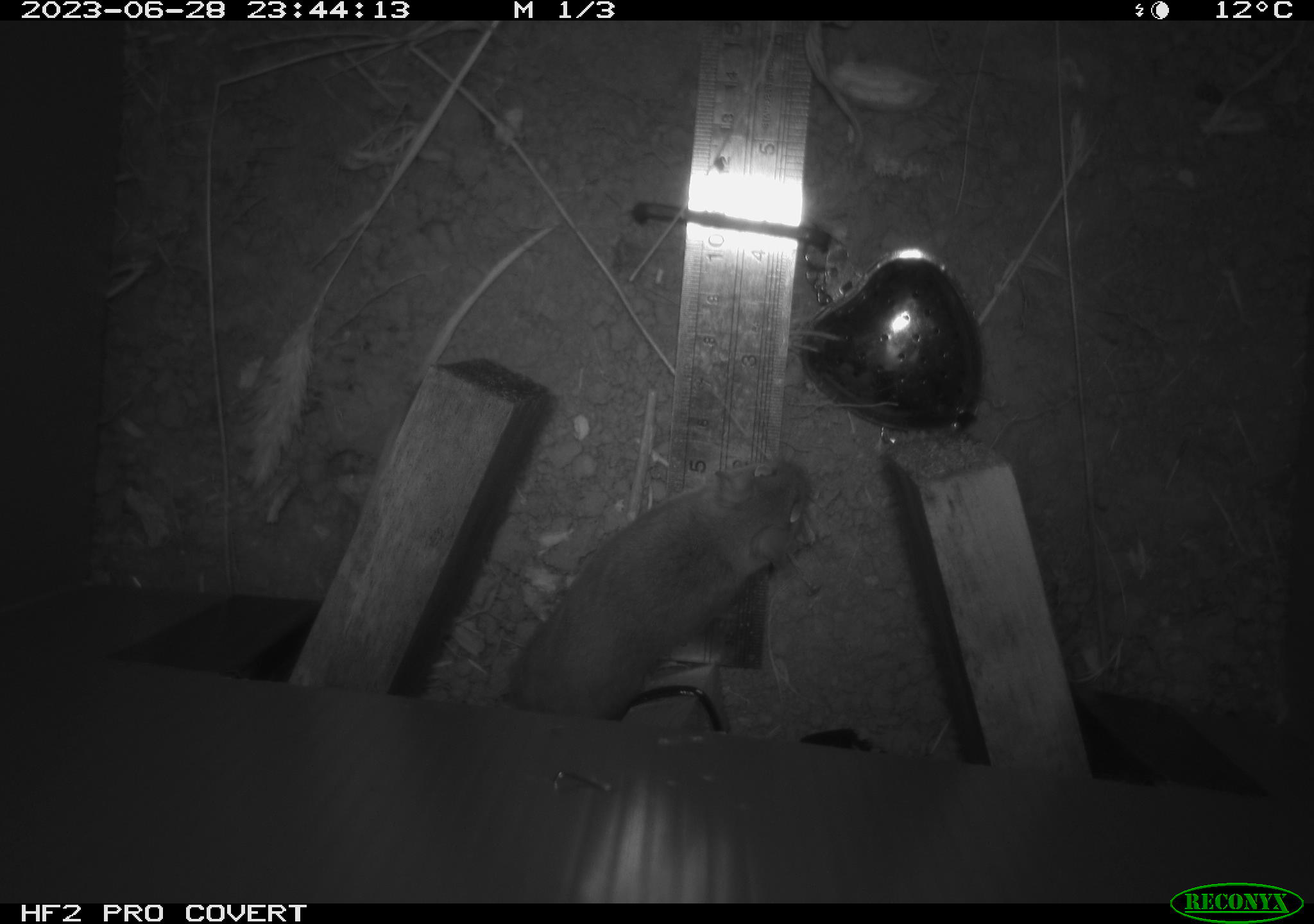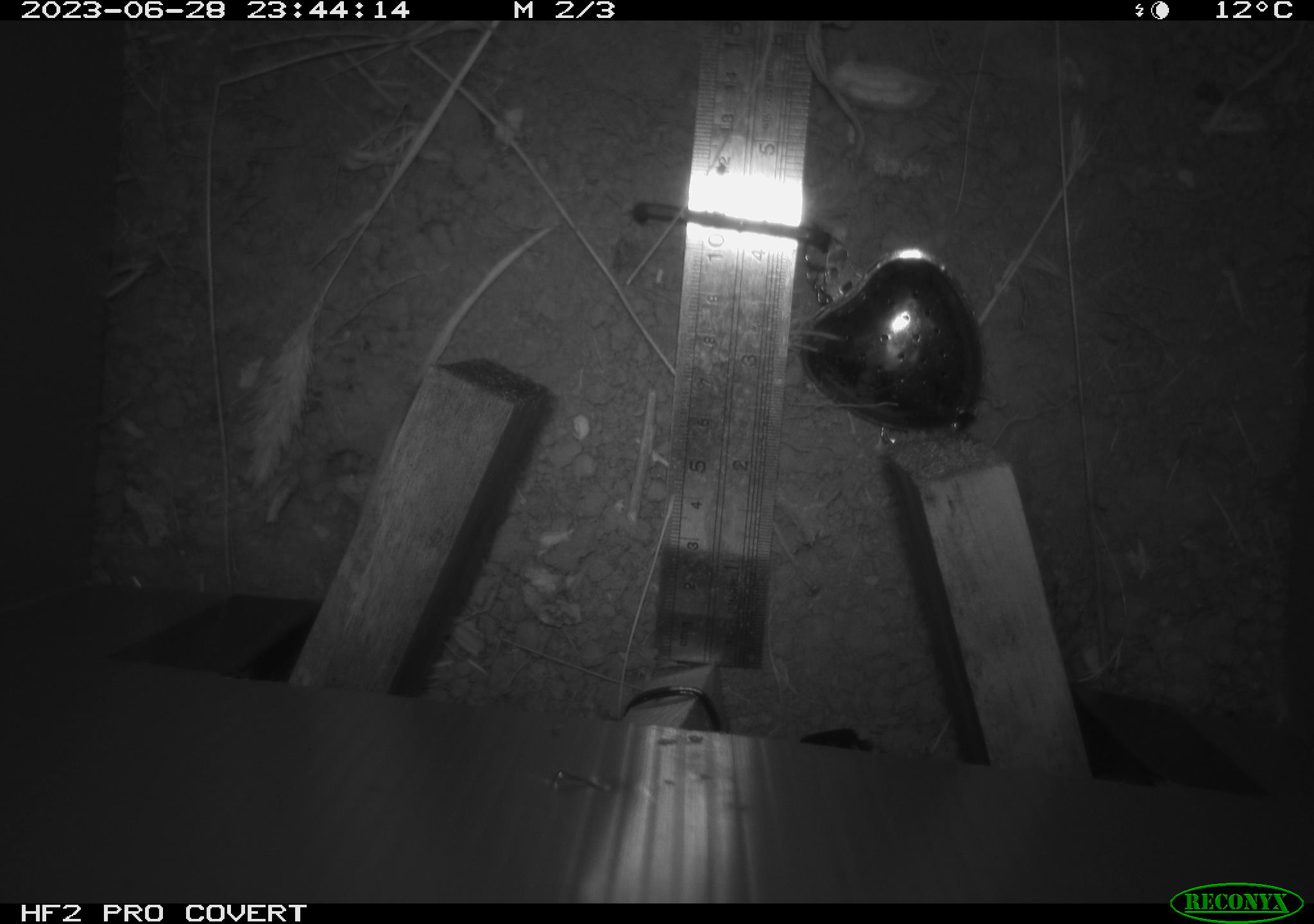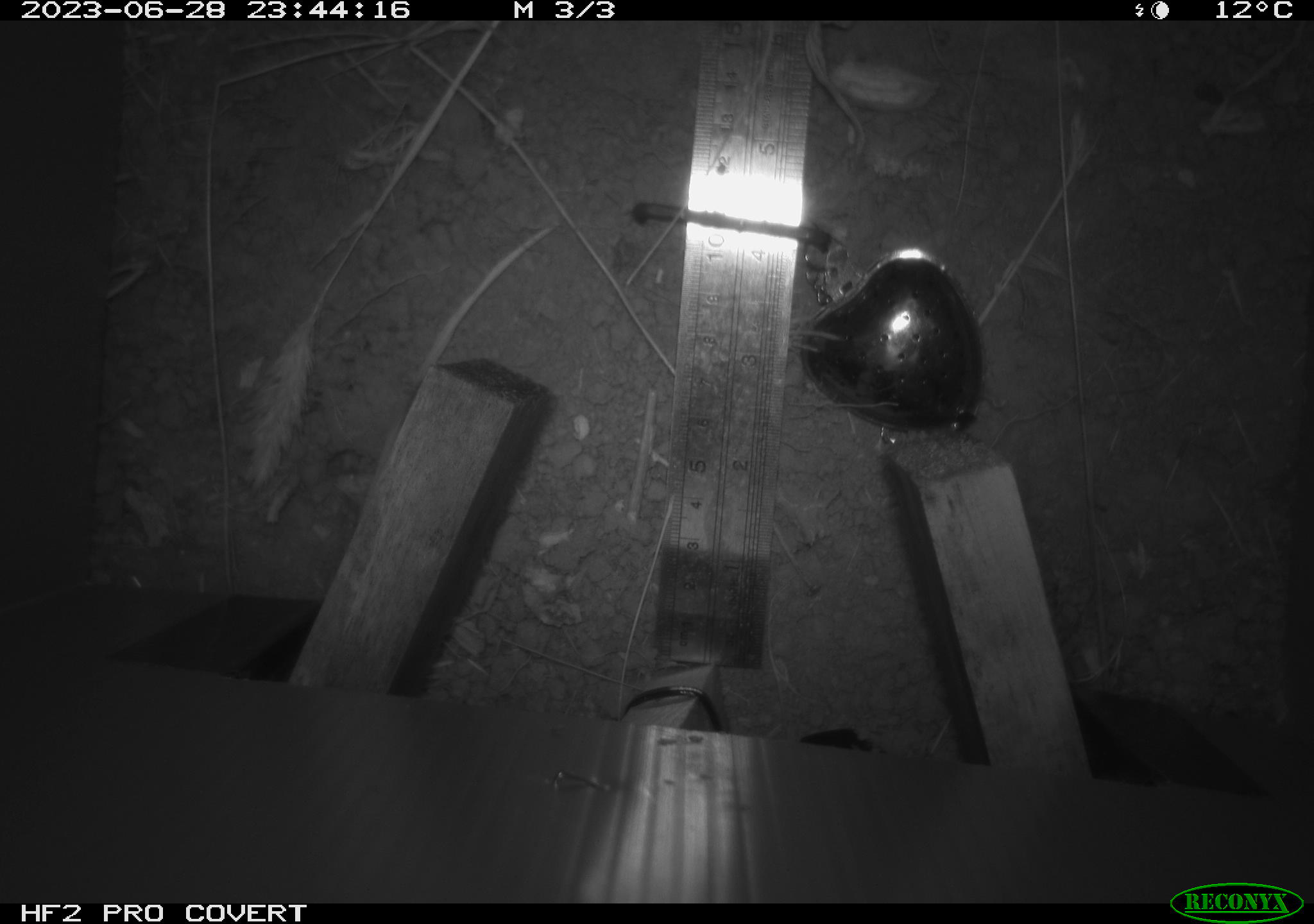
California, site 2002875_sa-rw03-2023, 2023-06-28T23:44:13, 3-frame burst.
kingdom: Animalia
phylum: Chordata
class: Mammalia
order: Rodentia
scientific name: Rodentia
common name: mouse species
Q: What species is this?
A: Mouse species (Rodentia).